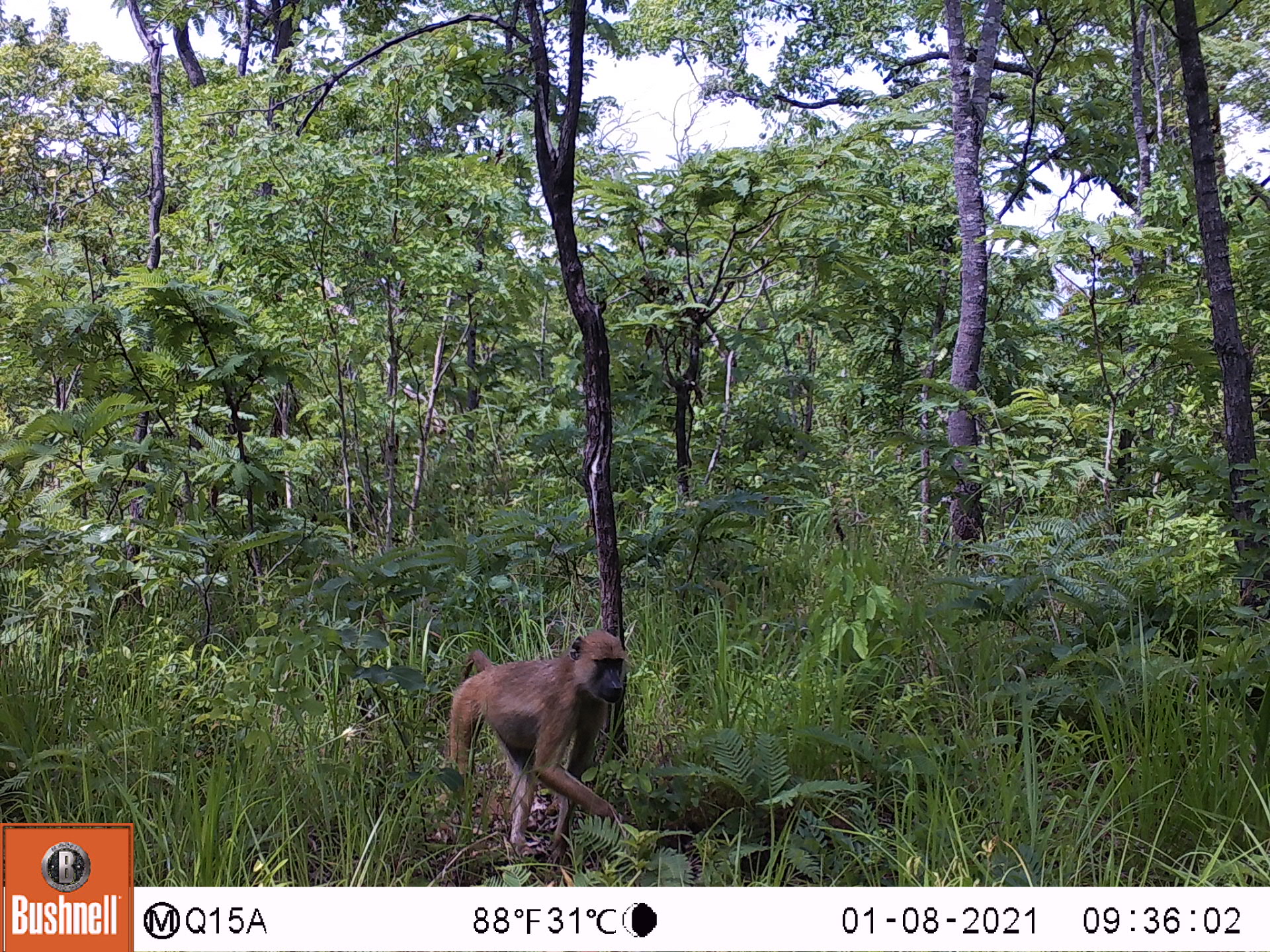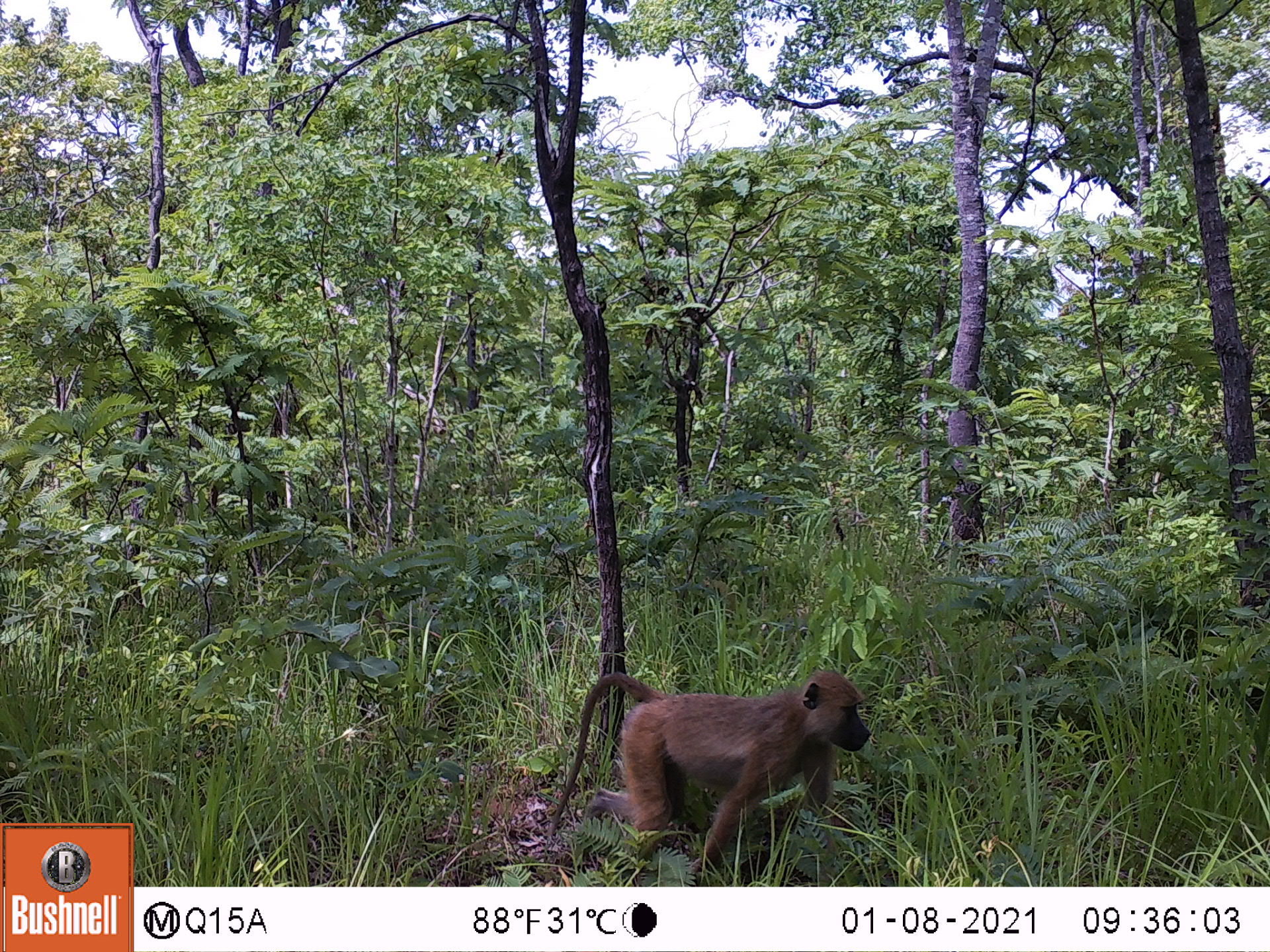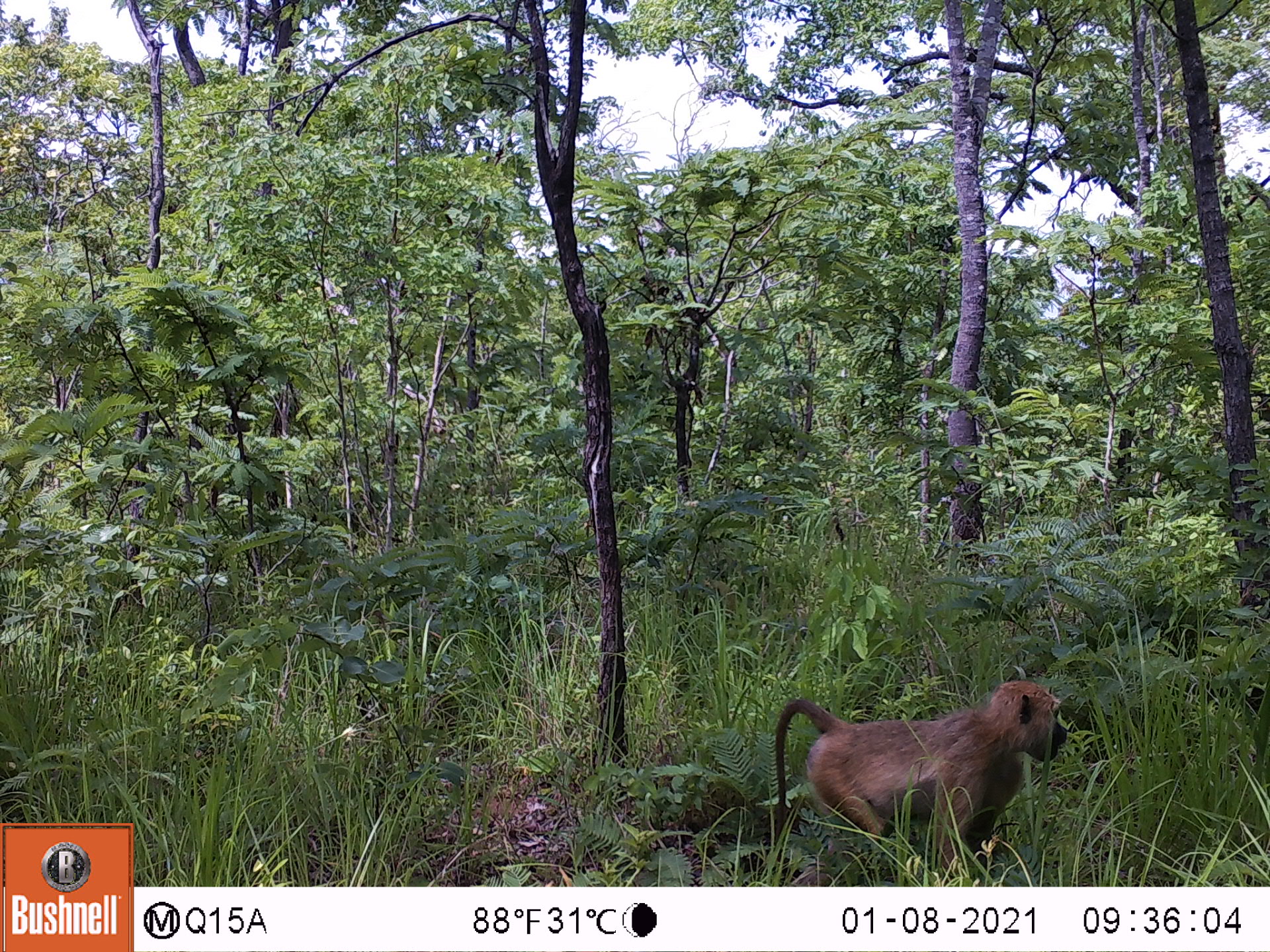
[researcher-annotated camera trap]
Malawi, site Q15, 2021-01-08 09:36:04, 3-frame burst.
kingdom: Animalia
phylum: Chordata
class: Mammalia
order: Primates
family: Cercopithecidae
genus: Papio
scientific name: Papio cynocephalus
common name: yellow baboon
Yellow baboon (Papio cynocephalus), count 1.